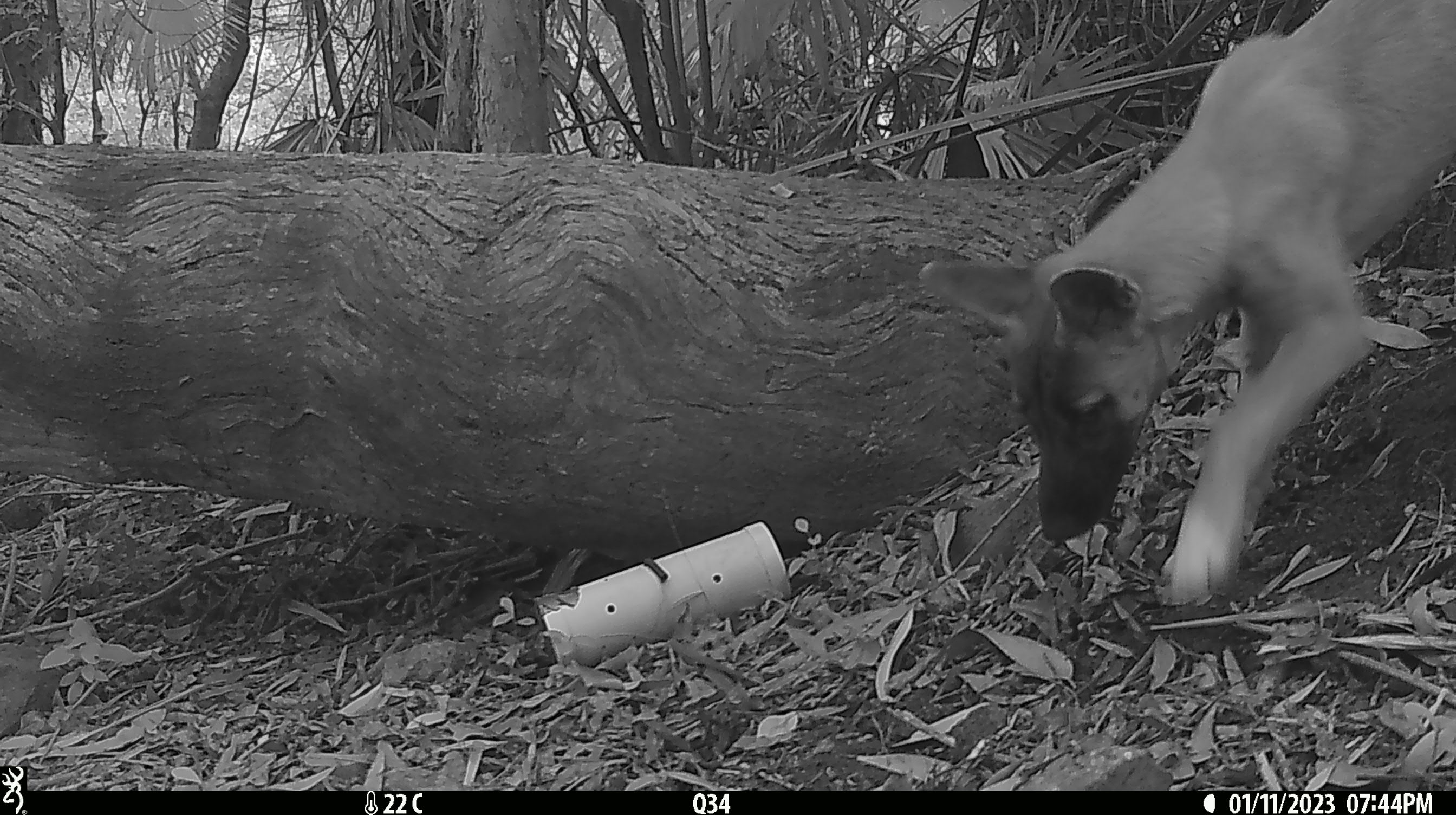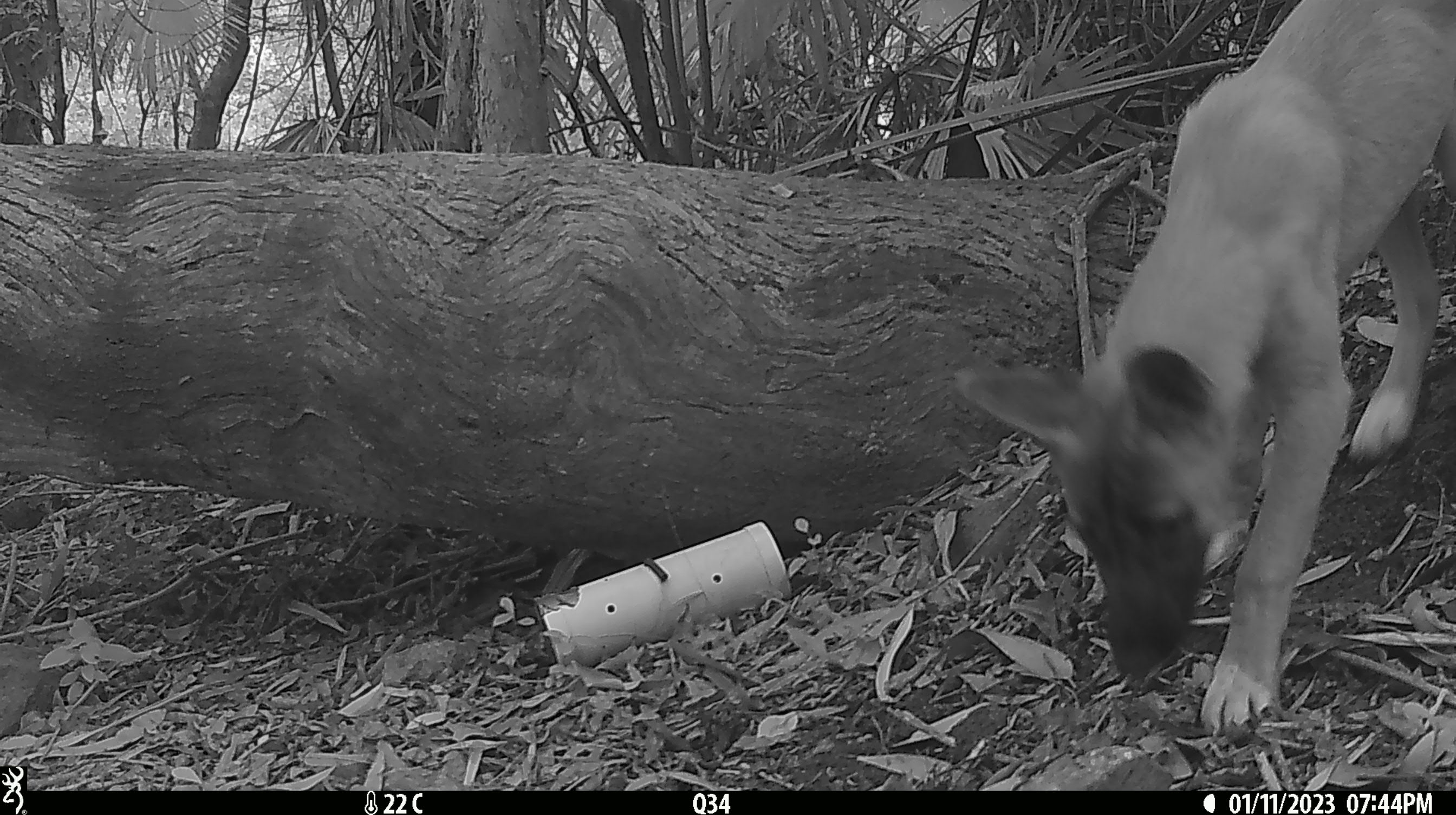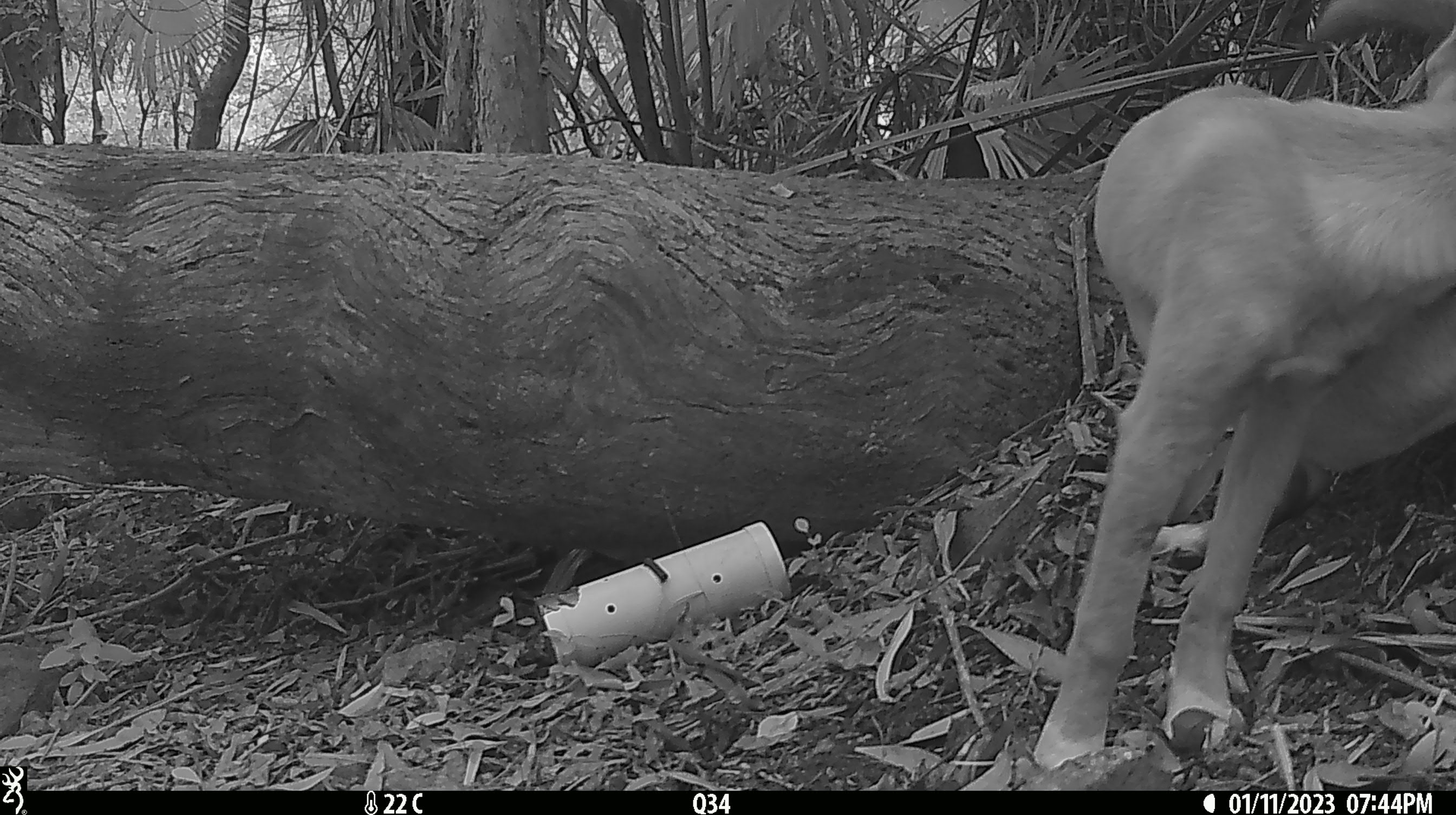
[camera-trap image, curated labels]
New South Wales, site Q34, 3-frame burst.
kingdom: Animalia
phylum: Chordata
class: Mammalia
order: Carnivora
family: Canidae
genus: Canis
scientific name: Canis familiaris dingo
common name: dingo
Dingo (Canis familiaris dingo).